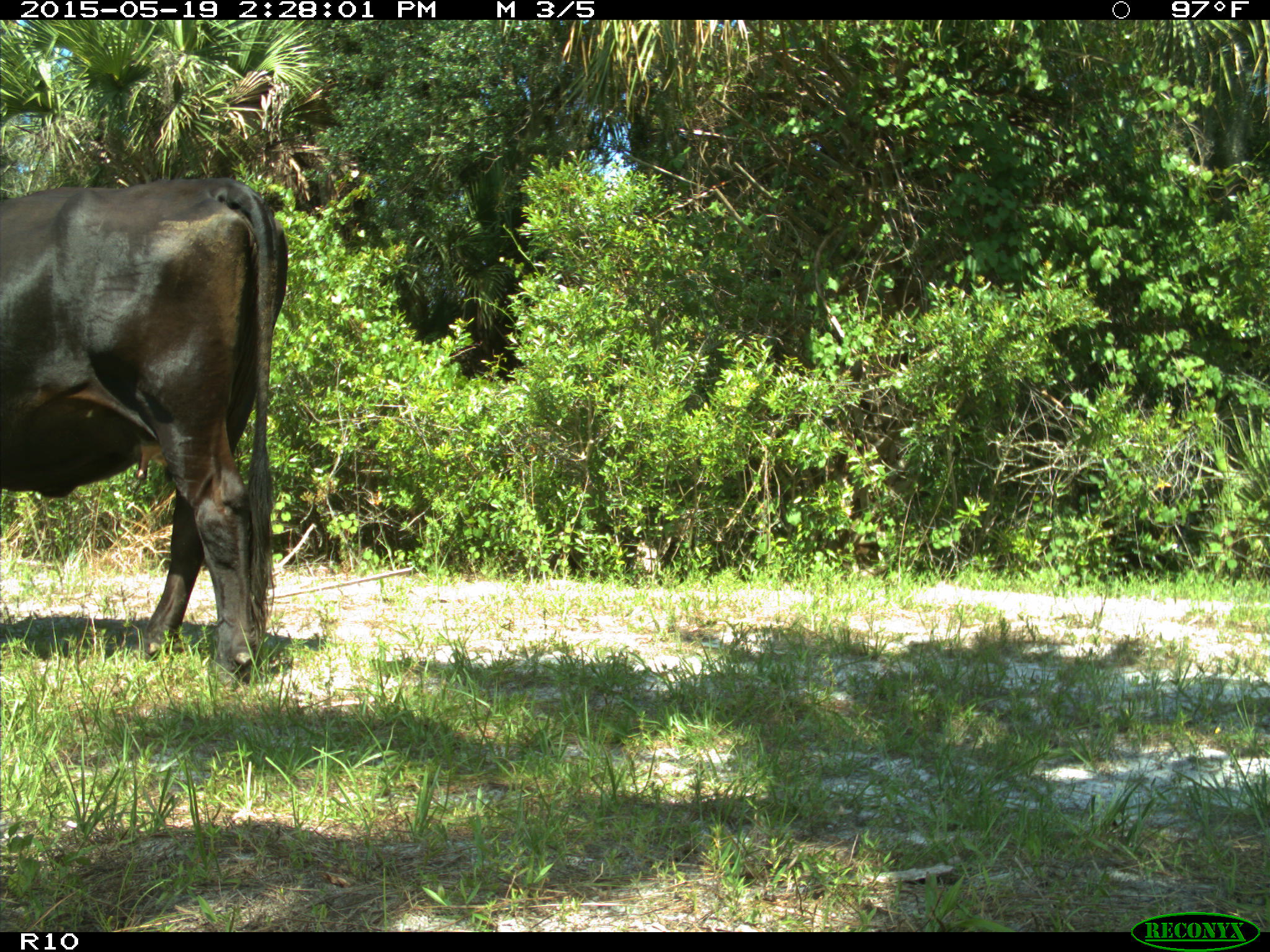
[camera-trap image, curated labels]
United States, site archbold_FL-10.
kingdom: Animalia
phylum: Chordata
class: Mammalia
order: Artiodactyla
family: Bovidae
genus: Bos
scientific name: Bos taurus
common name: domestic cow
Bos taurus (domestic cow).